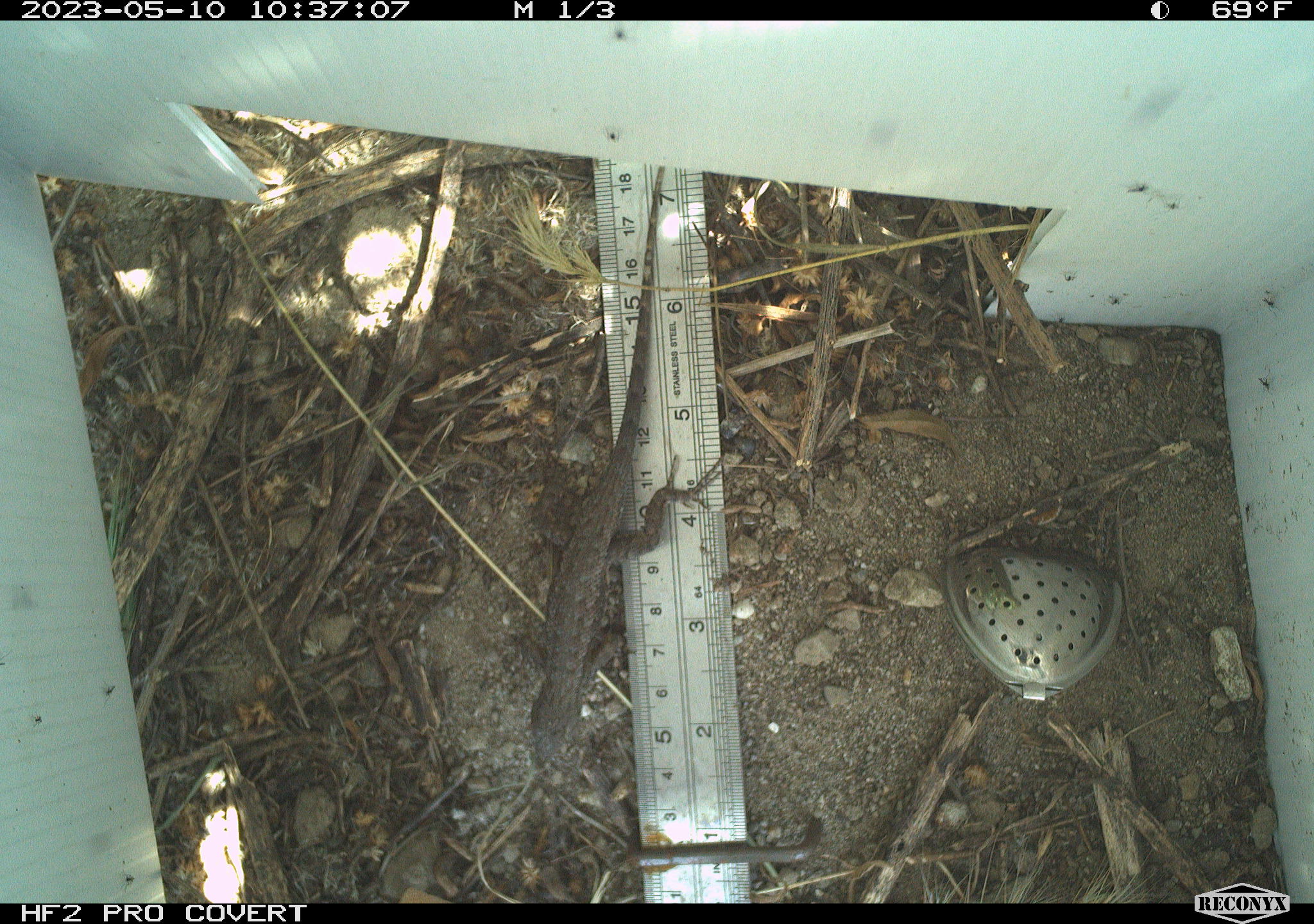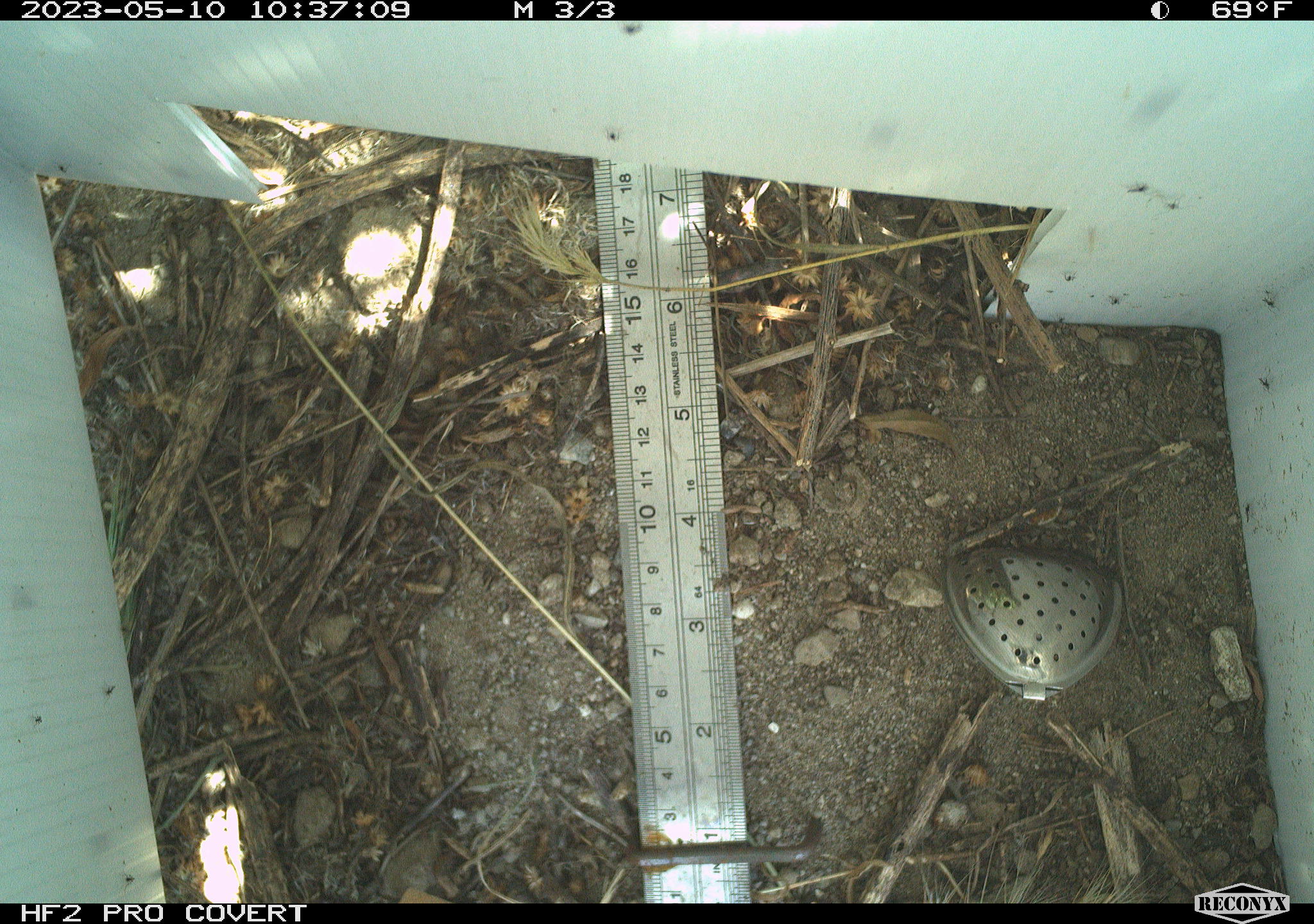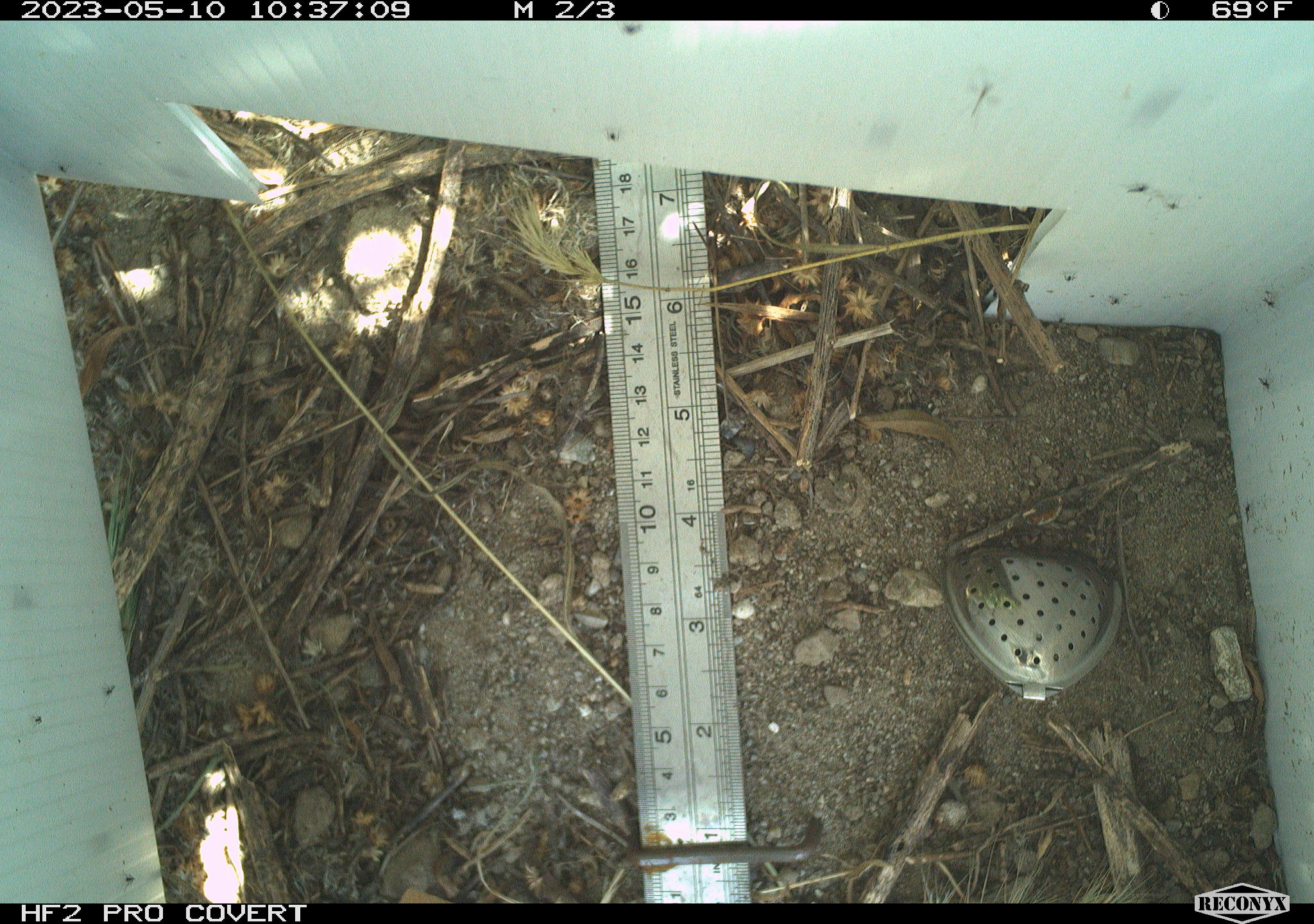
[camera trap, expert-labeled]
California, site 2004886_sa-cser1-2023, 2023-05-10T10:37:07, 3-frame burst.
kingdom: Animalia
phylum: Chordata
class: Reptilia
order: Squamata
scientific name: Squamata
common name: lizards and snakes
Lizards and snakes (Squamata).